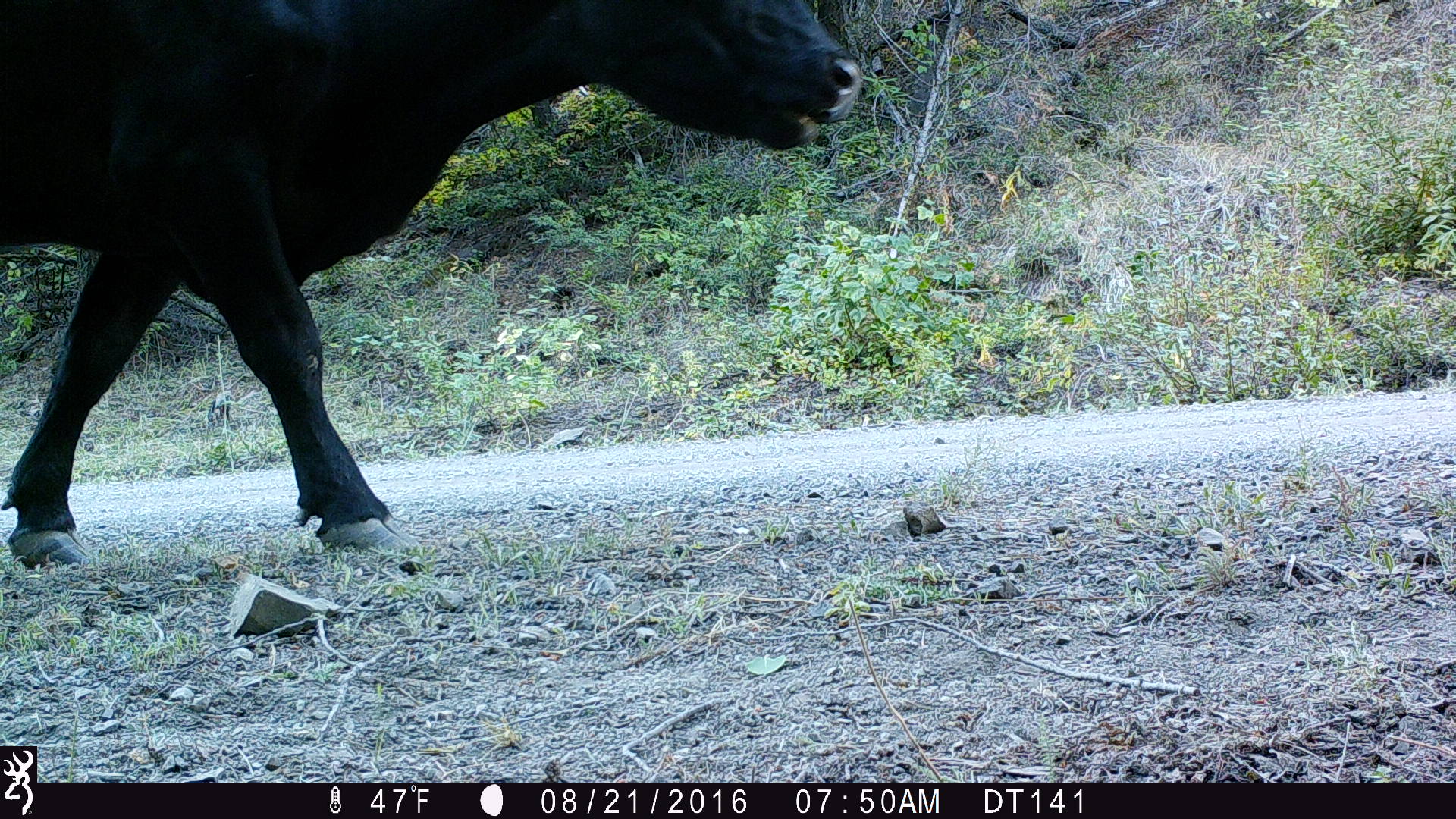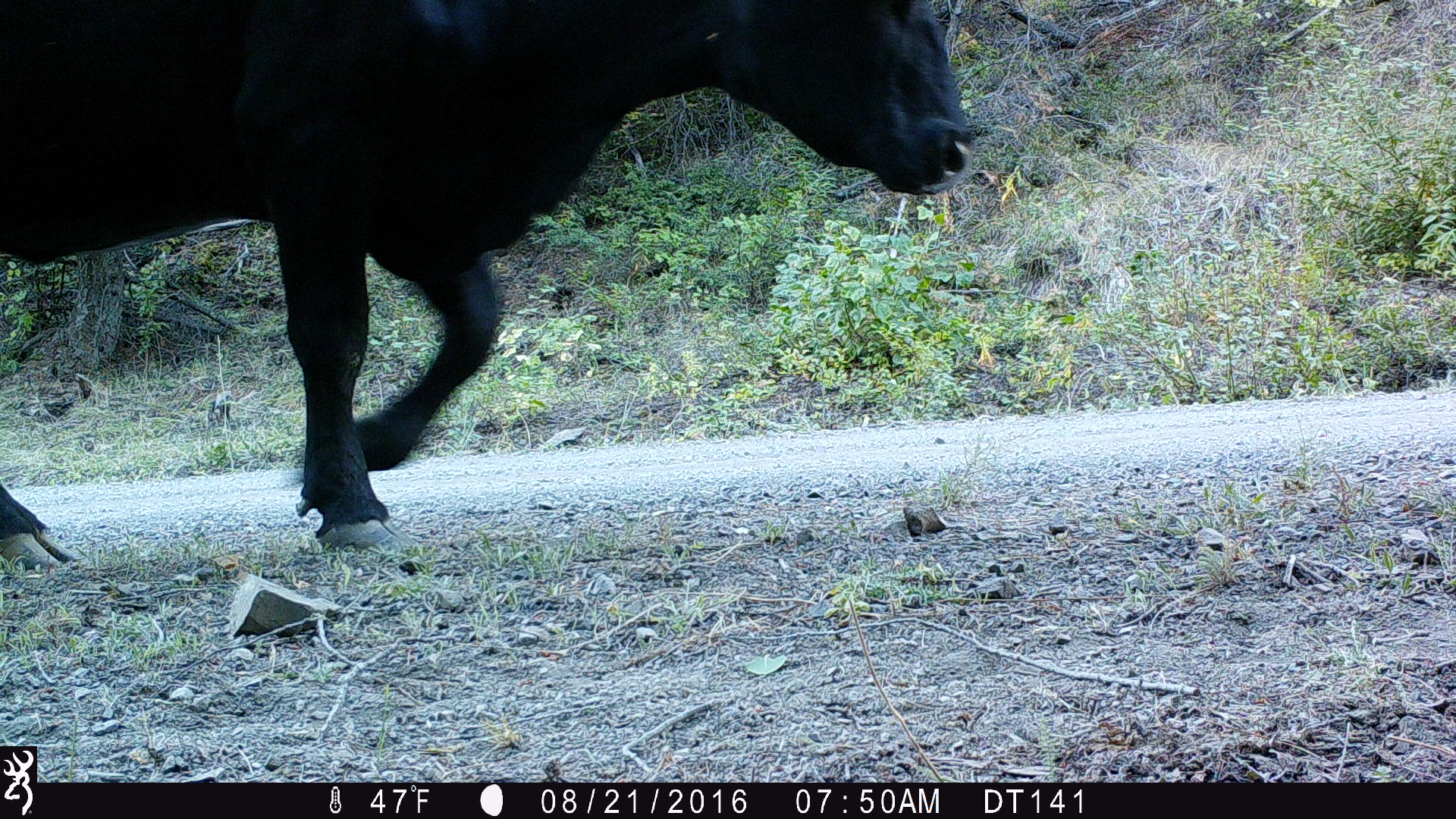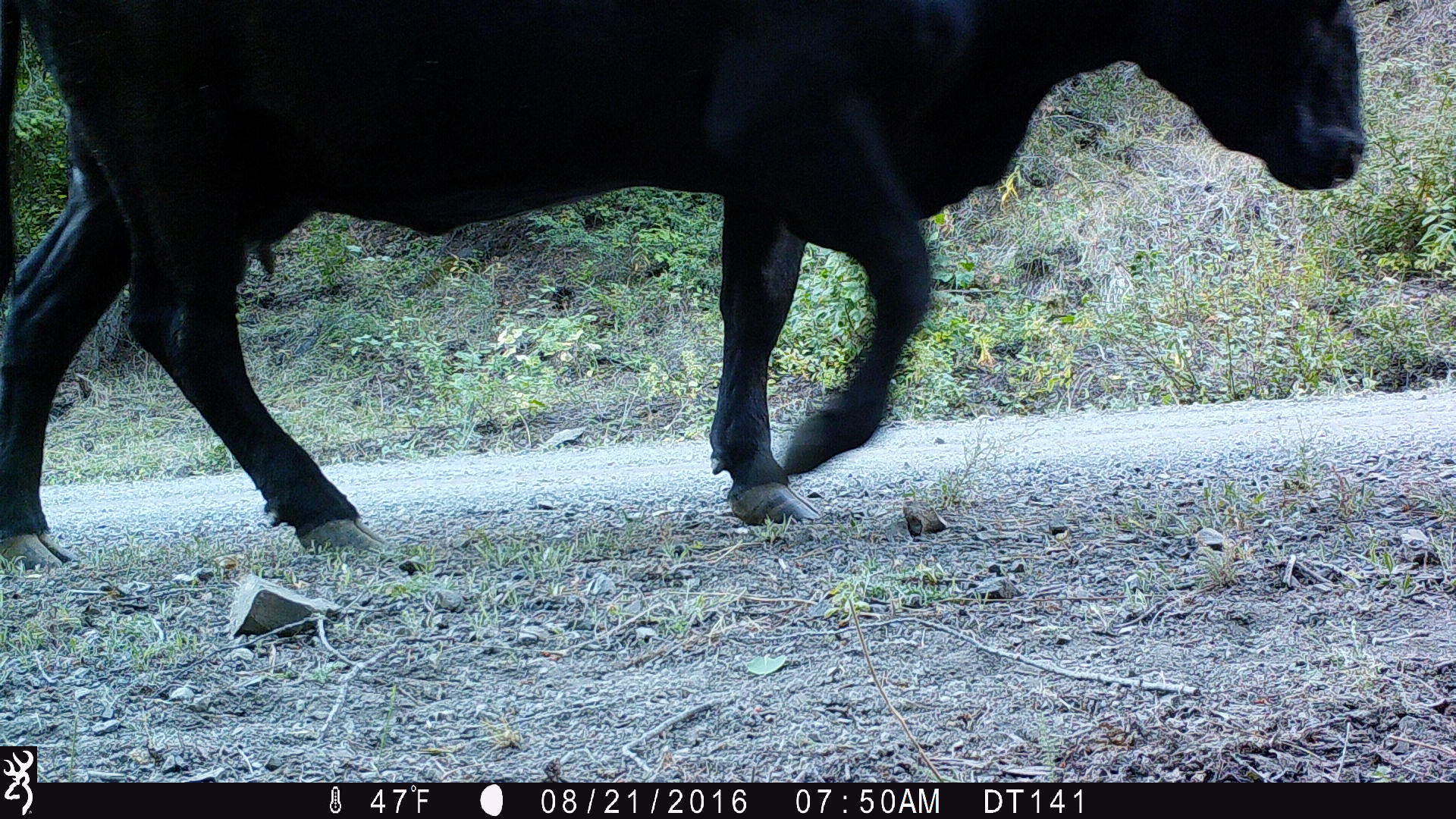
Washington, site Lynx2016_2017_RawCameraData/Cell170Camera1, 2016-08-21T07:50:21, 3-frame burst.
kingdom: Animalia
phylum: Chordata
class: Mammalia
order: Artiodactyla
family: Bovidae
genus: Bos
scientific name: Bos taurus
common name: domestic cattle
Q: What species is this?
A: Domestic cattle (Bos taurus).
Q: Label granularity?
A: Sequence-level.